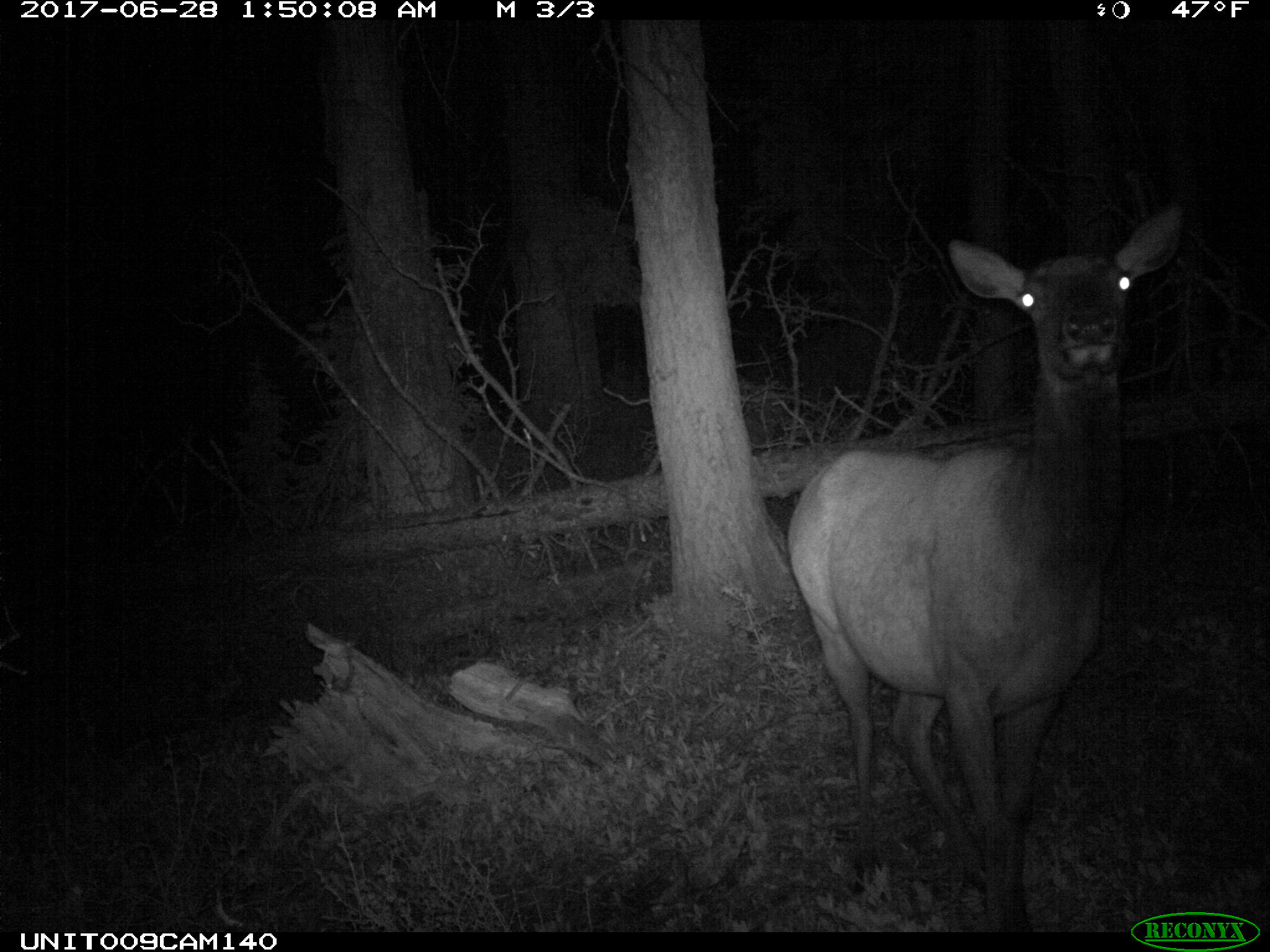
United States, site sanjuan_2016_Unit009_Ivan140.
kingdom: Animalia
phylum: Chordata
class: Mammalia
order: Artiodactyla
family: Cervidae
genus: Cervus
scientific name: Cervus elaphus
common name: red deer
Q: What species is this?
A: Cervus elaphus (red deer).